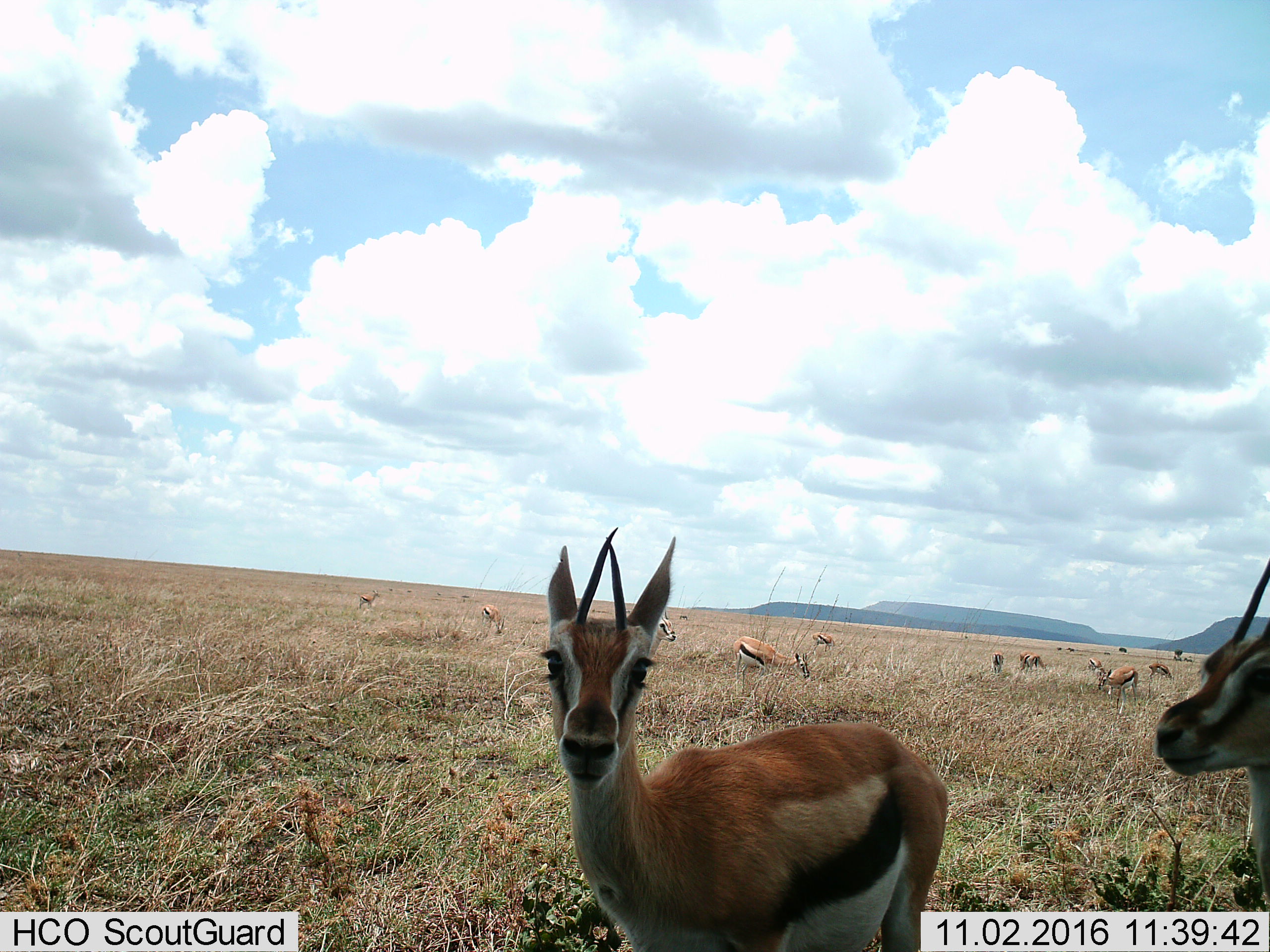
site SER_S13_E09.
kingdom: Animalia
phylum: Chordata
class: Mammalia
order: Artiodactyla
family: Bovidae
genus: Eudorcas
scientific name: Eudorcas thomsonii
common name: thomson's gazelle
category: gazellethomsons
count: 11-50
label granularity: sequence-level